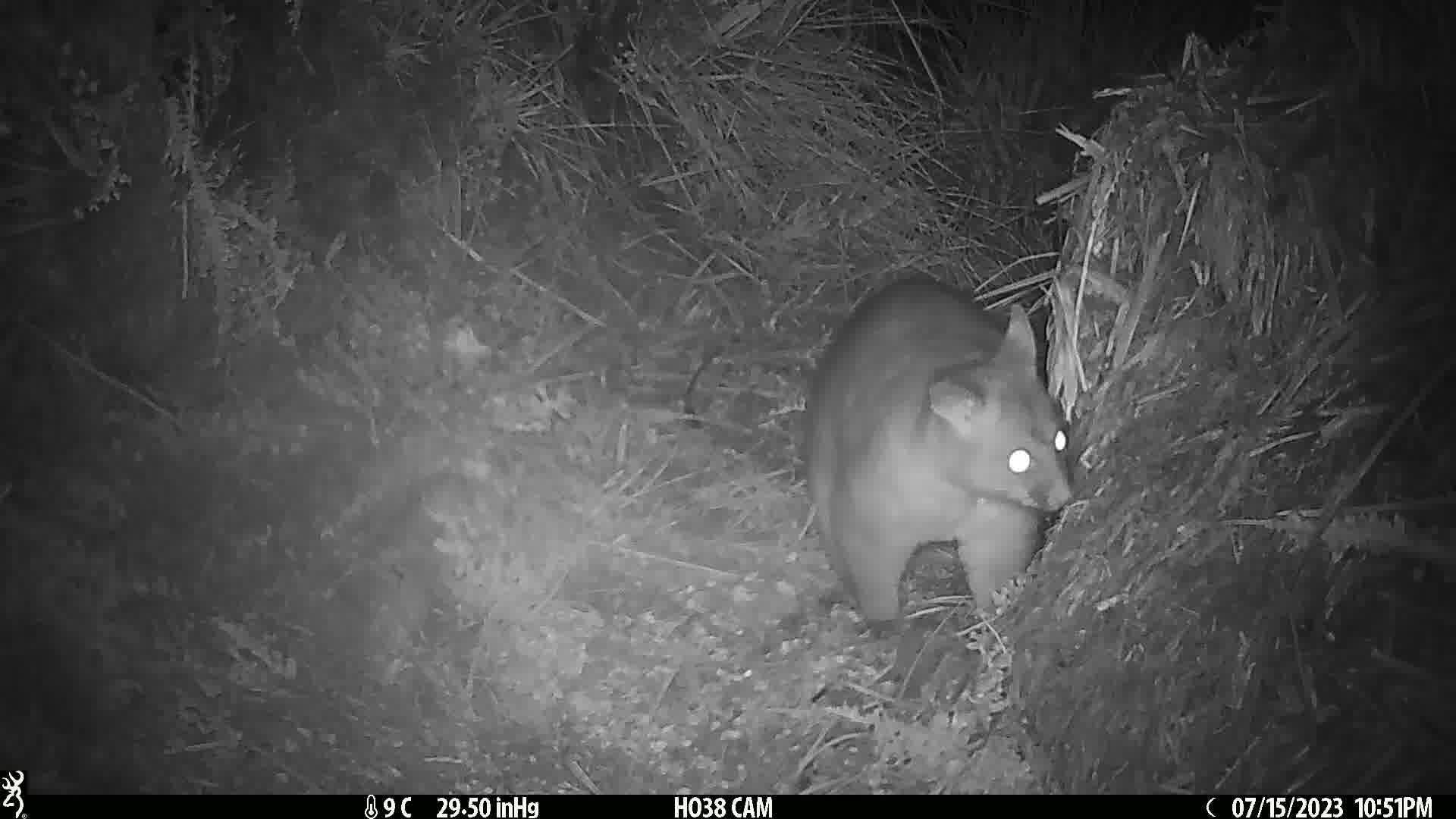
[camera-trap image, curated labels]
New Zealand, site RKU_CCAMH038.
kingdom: Animalia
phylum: Chordata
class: Mammalia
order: Diprotodontia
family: Phalangeridae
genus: Trichosurus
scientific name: Trichosurus vulpecula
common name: common brushtail possum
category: possum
Possum (common brushtail possum) (Trichosurus vulpecula).